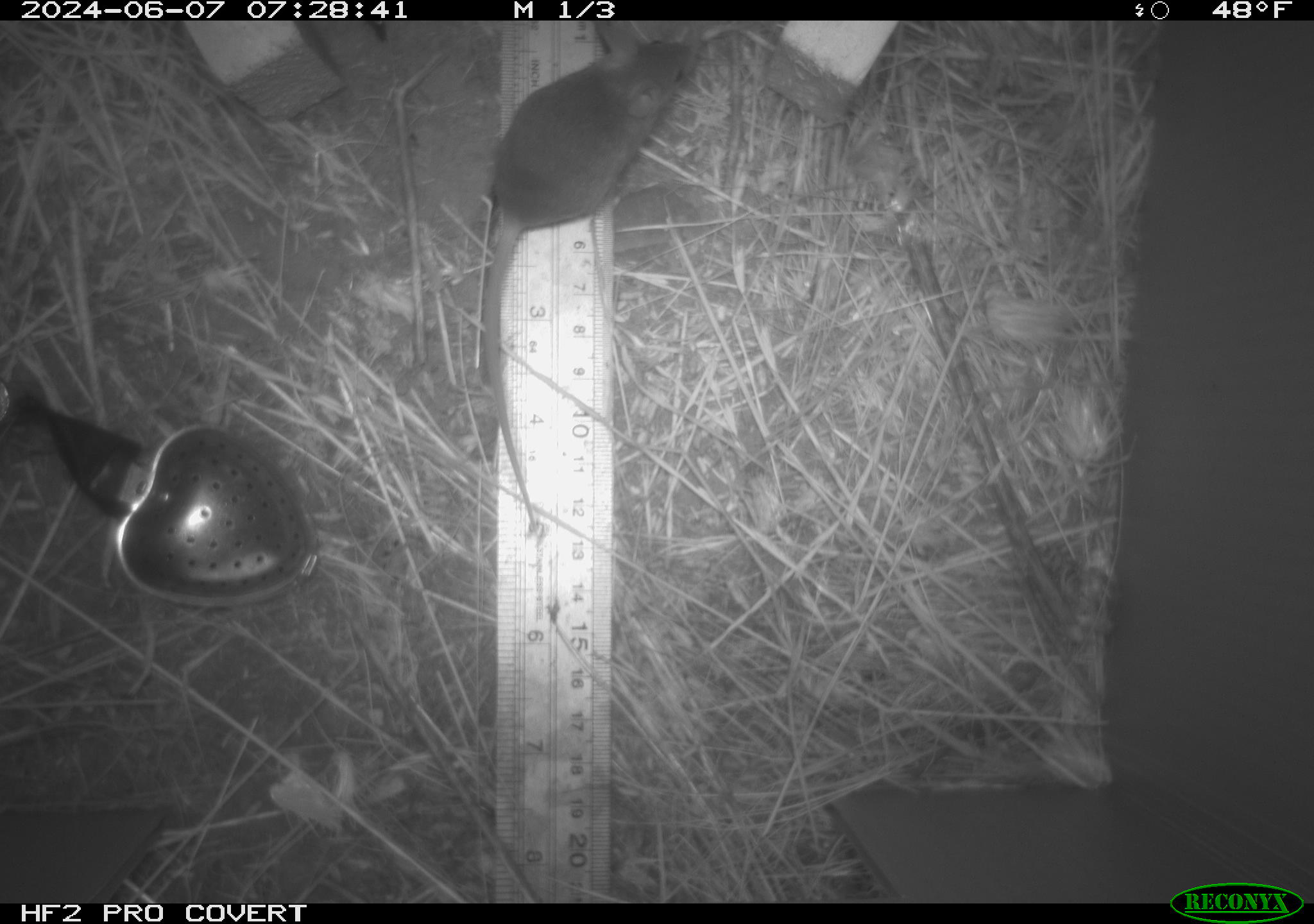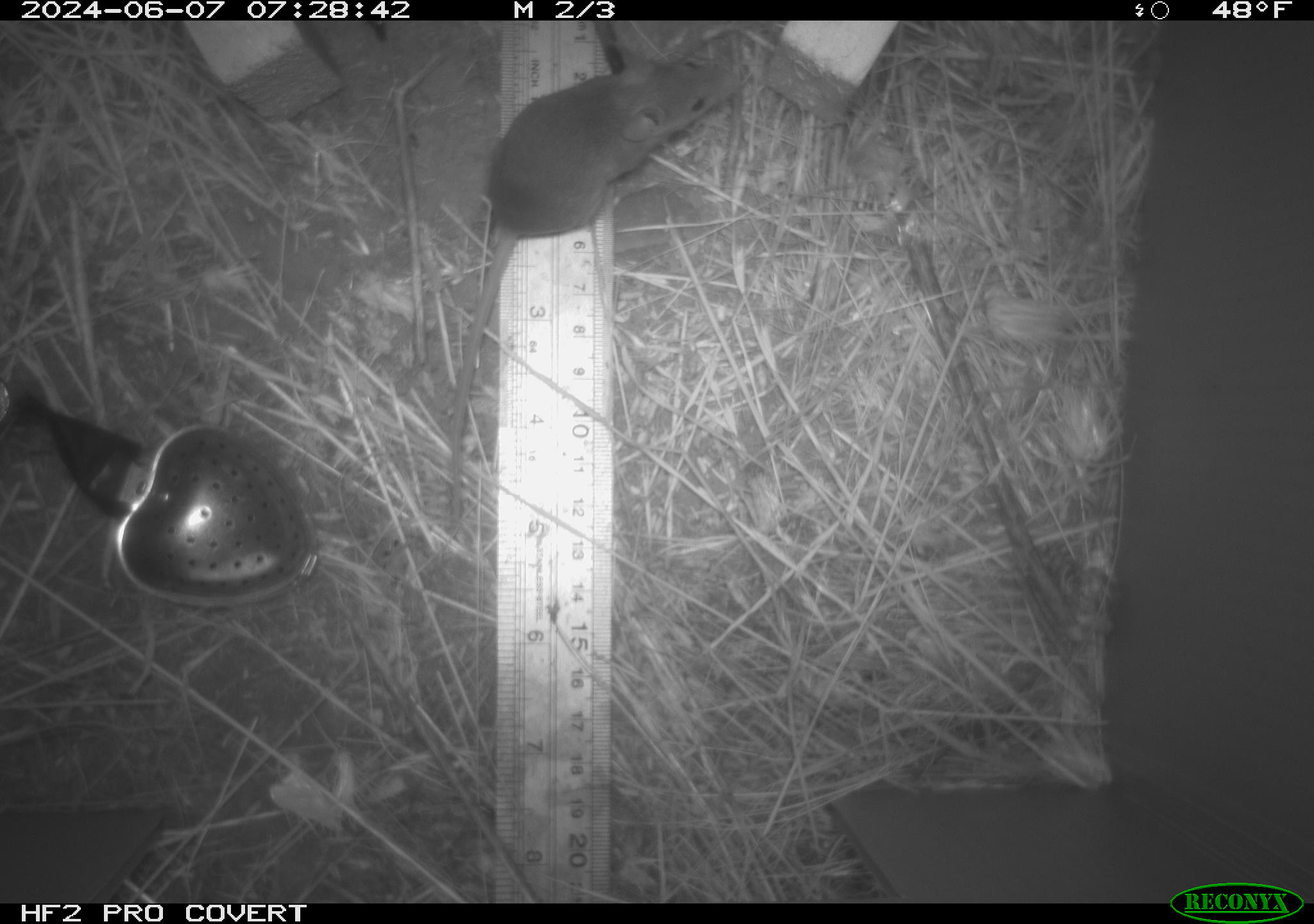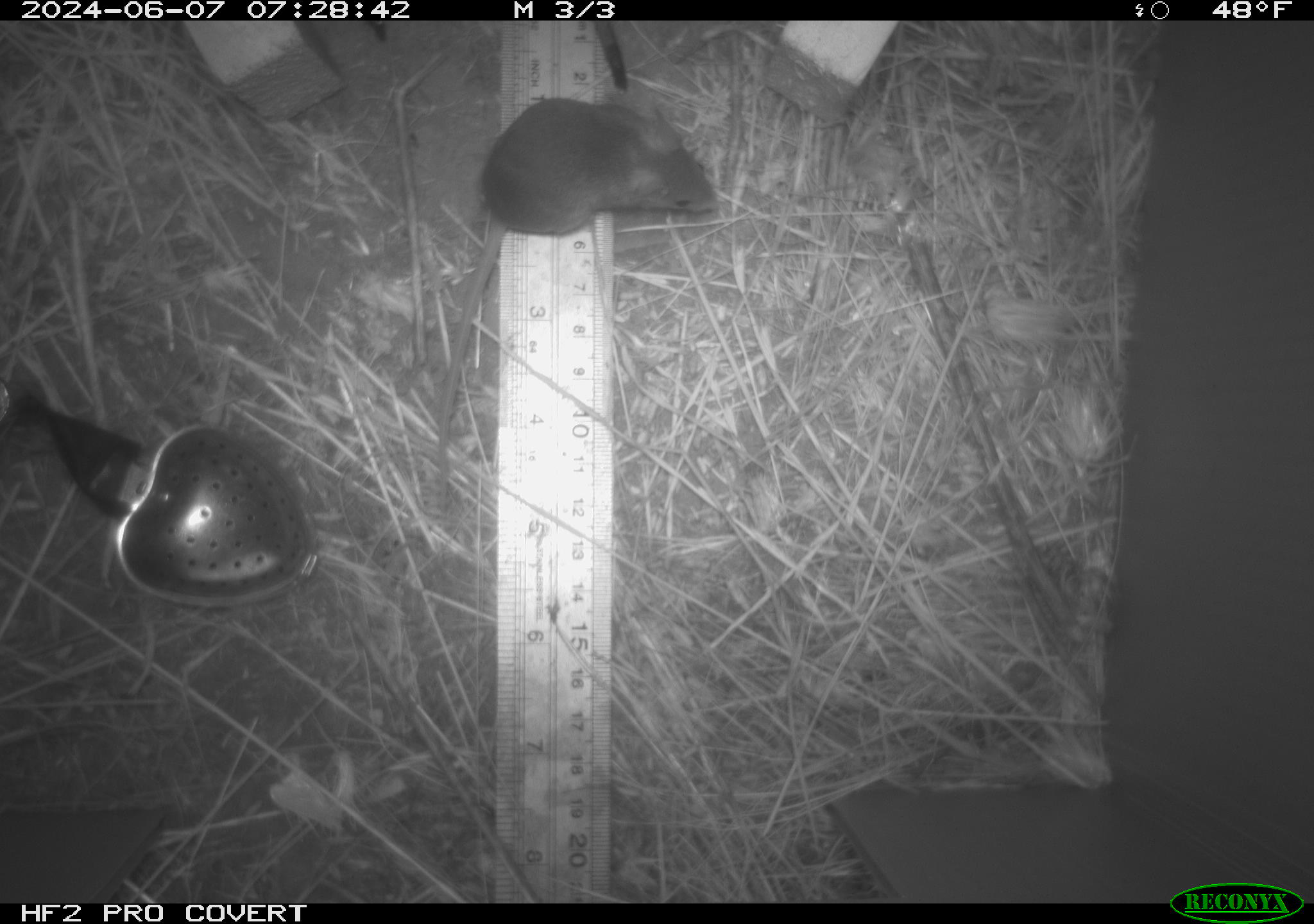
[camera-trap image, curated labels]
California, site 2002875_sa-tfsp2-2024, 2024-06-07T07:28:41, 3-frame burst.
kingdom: Animalia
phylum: Chordata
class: Mammalia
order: Rodentia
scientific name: Rodentia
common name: mouse species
Mouse species (Rodentia).